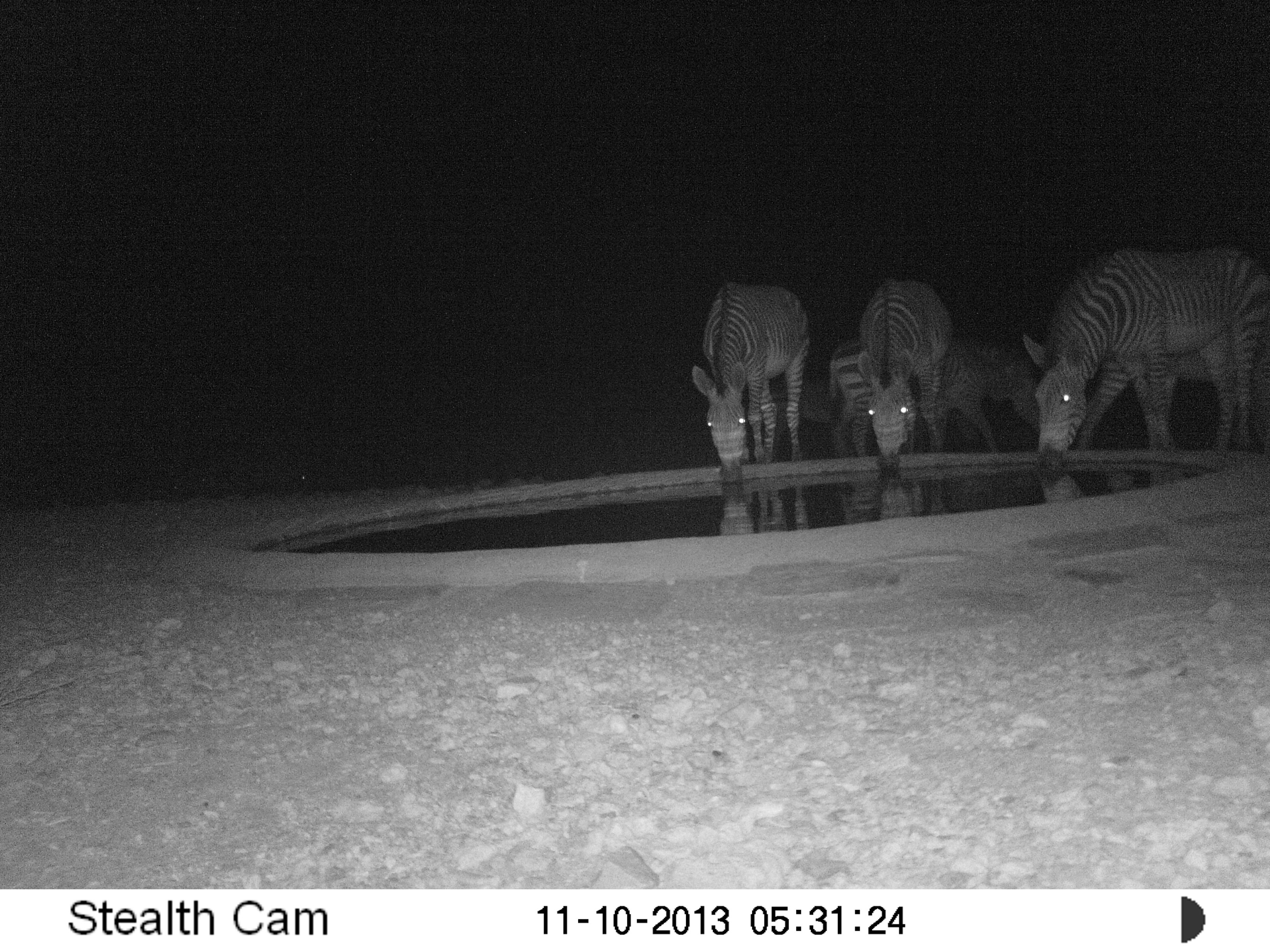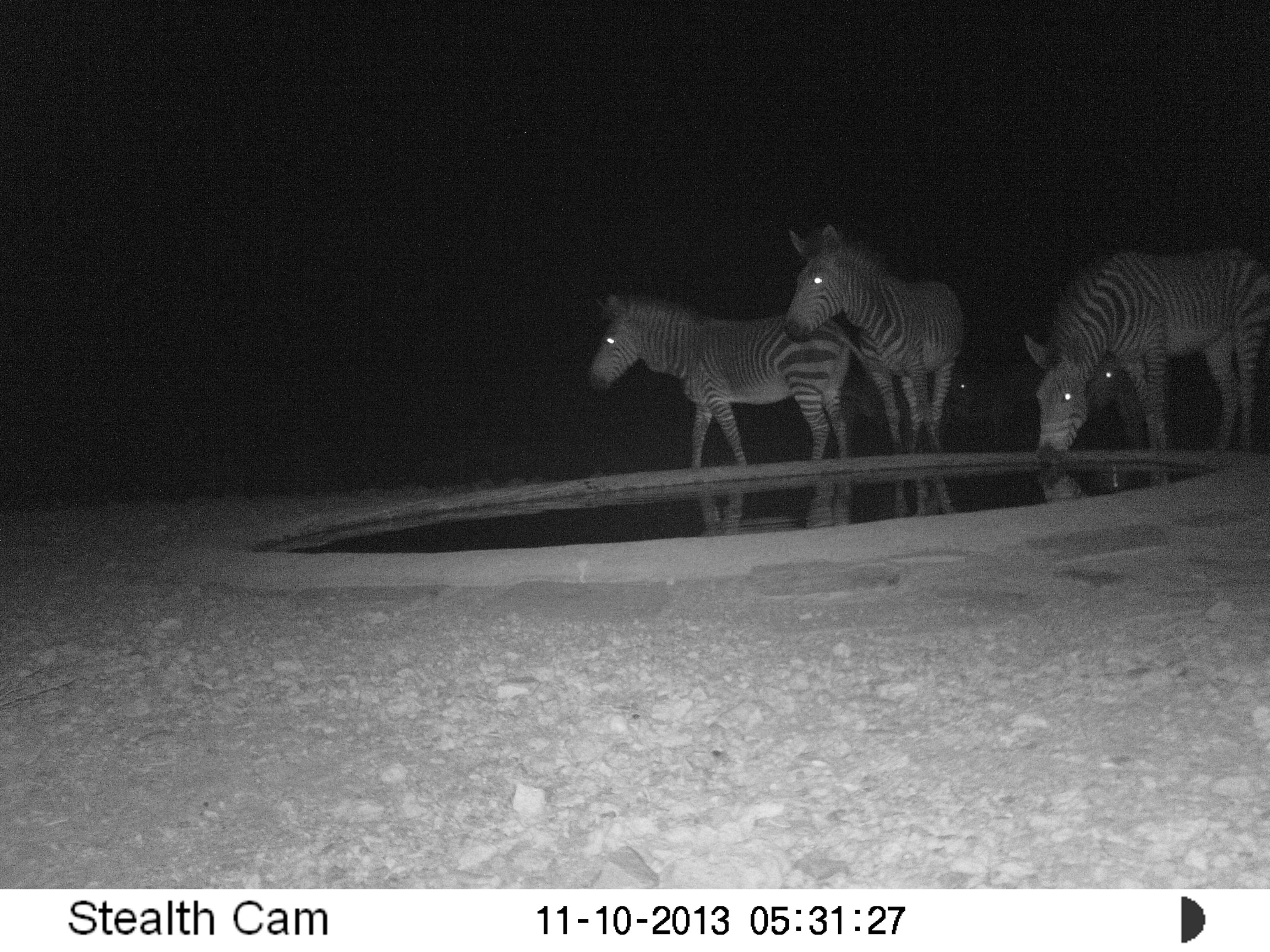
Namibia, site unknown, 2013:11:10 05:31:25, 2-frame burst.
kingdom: Animalia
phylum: Chordata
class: Mammalia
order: Perissodactyla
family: Equidae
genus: Equus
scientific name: Equus zebra hartmannae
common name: hartmann's mountain zebra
Equus zebra hartmannae (hartmann's mountain zebra).